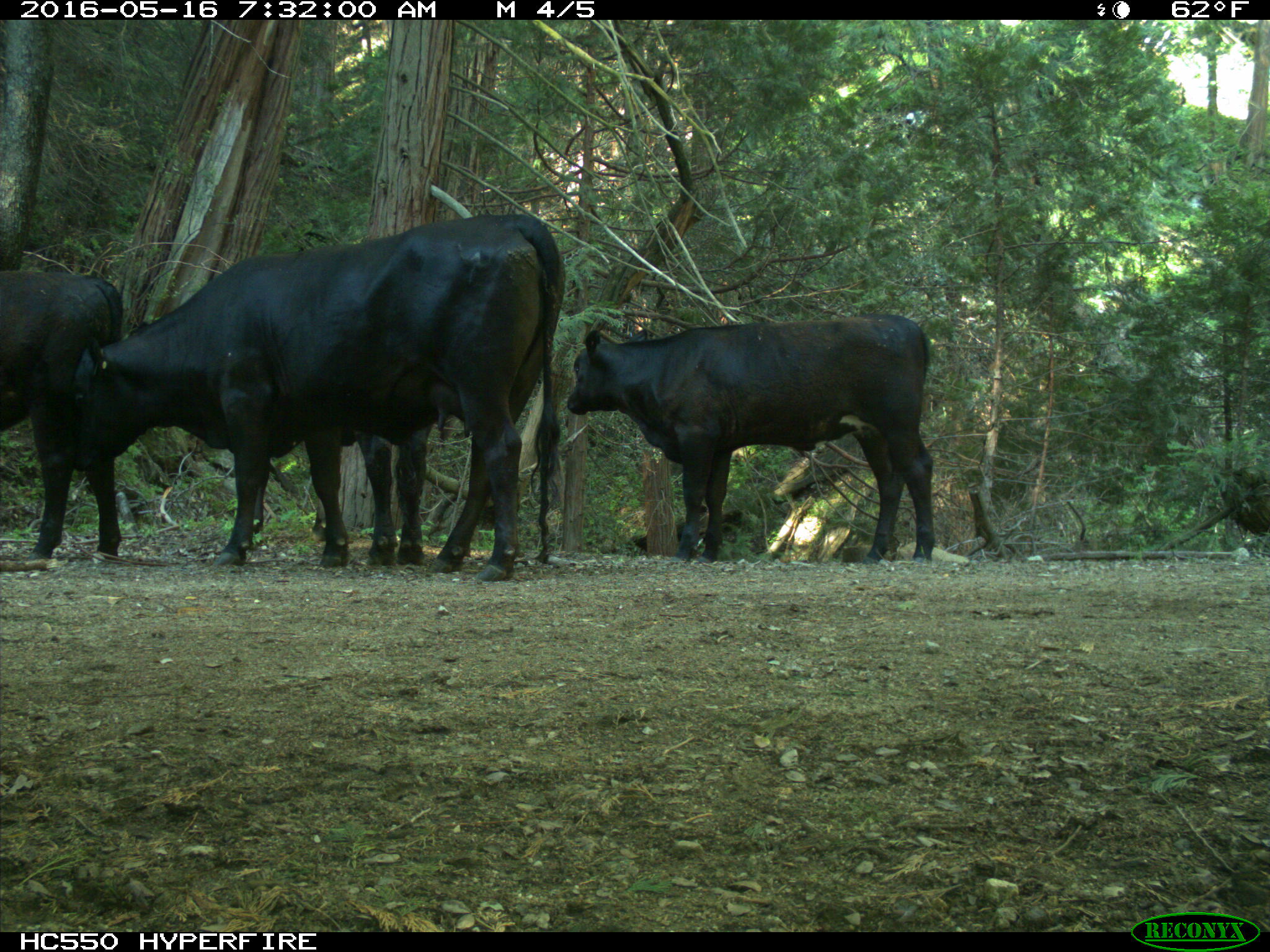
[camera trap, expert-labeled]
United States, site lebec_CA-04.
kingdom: Animalia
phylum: Chordata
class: Mammalia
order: Artiodactyla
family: Bovidae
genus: Bos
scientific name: Bos taurus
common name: domestic cow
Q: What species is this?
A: Bos taurus (domestic cow).